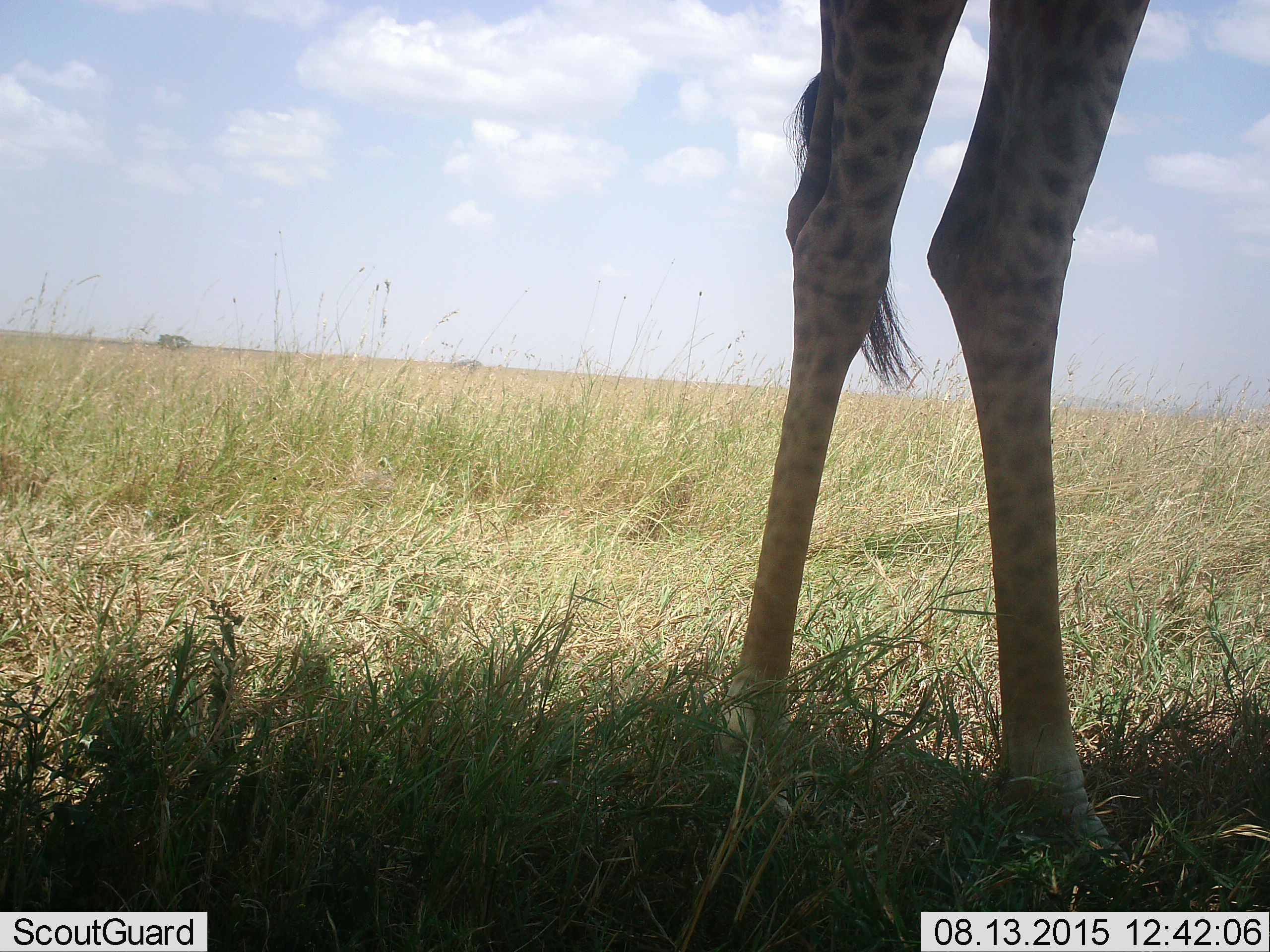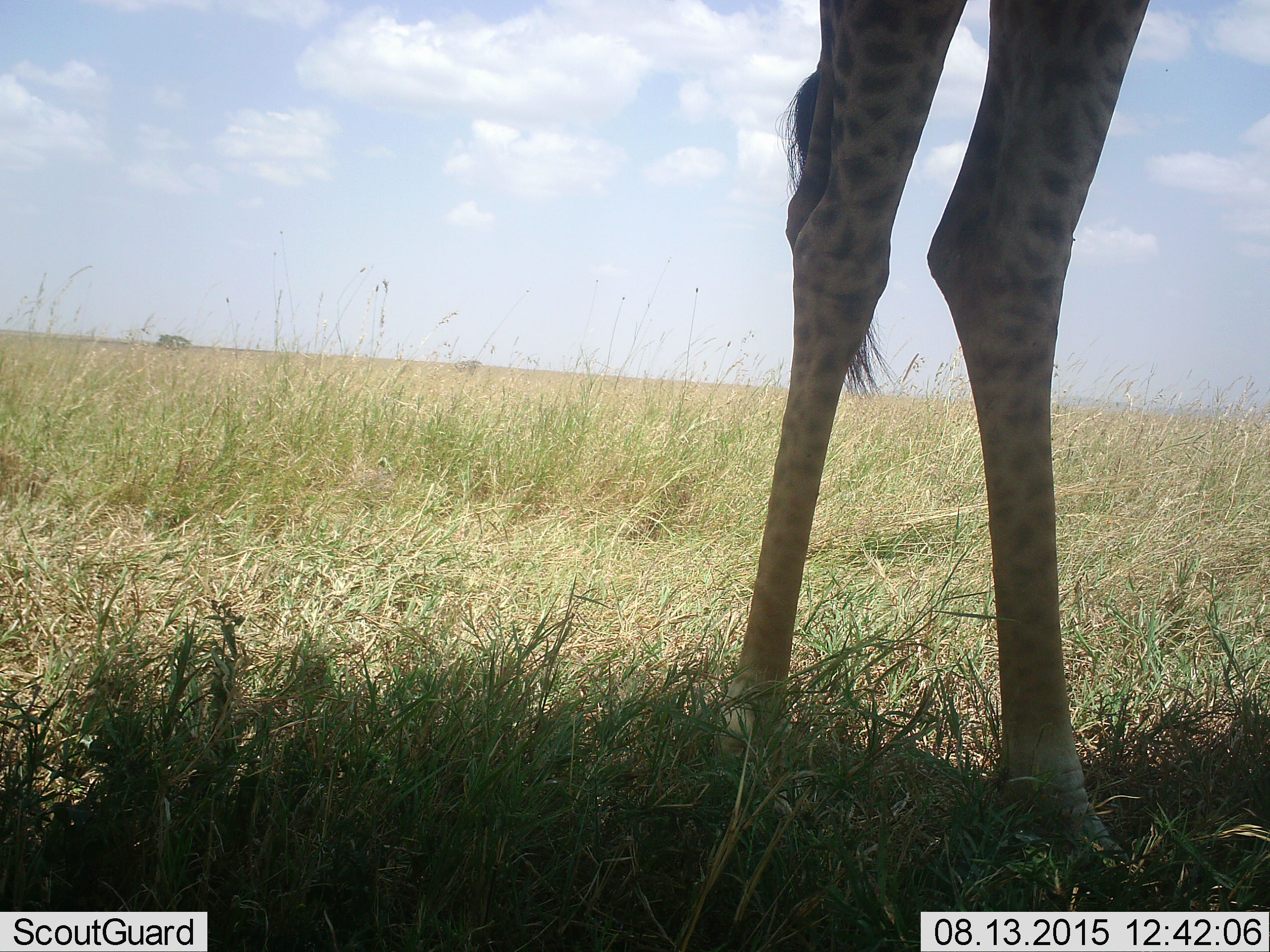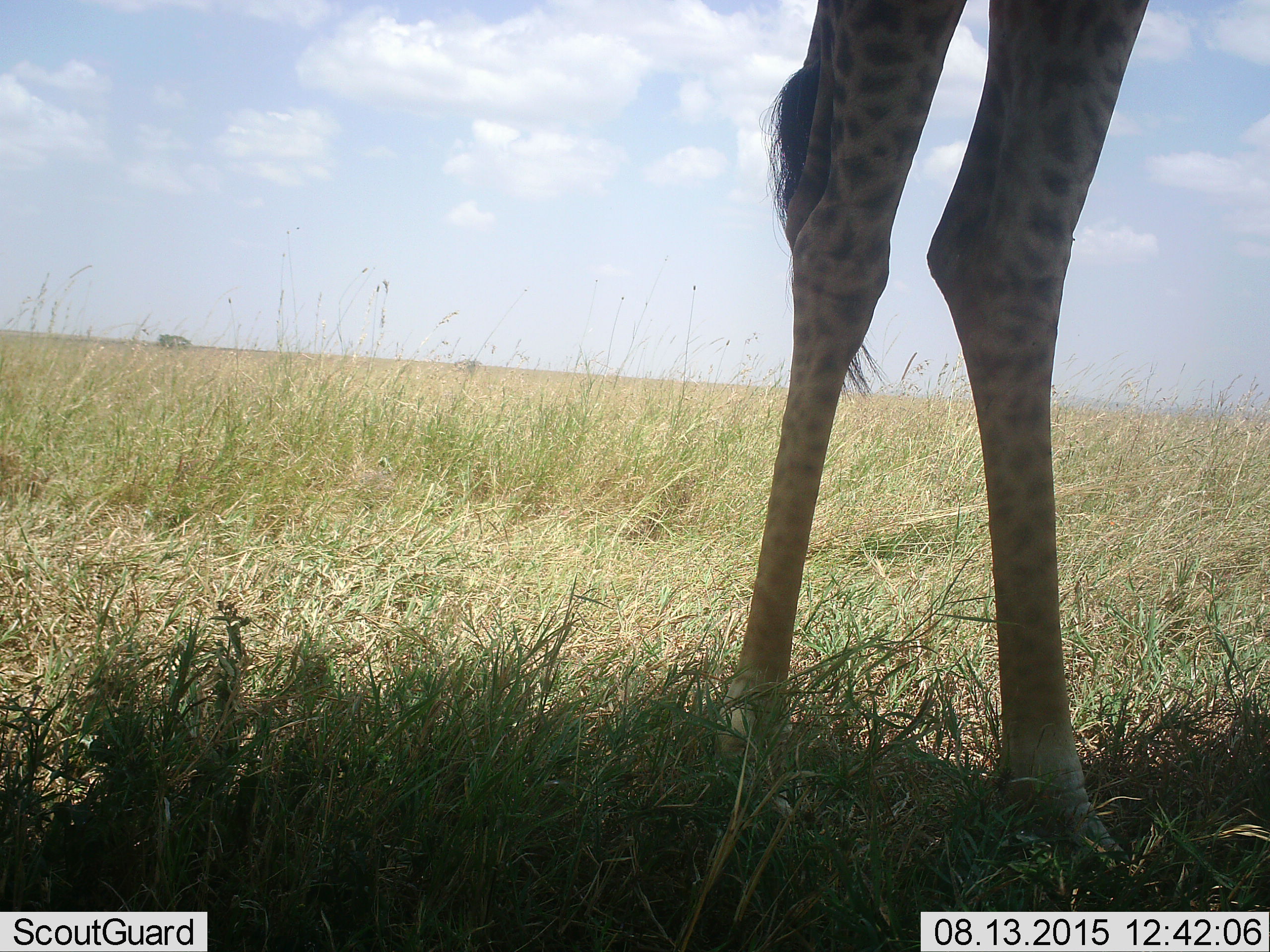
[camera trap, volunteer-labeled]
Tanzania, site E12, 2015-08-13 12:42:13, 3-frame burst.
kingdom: Animalia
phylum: Chordata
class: Mammalia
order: Artiodactyla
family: Giraffidae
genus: Giraffa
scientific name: Giraffa camelopardalis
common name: giraffe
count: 1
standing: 100%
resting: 0%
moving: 0%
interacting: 0%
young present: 0%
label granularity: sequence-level